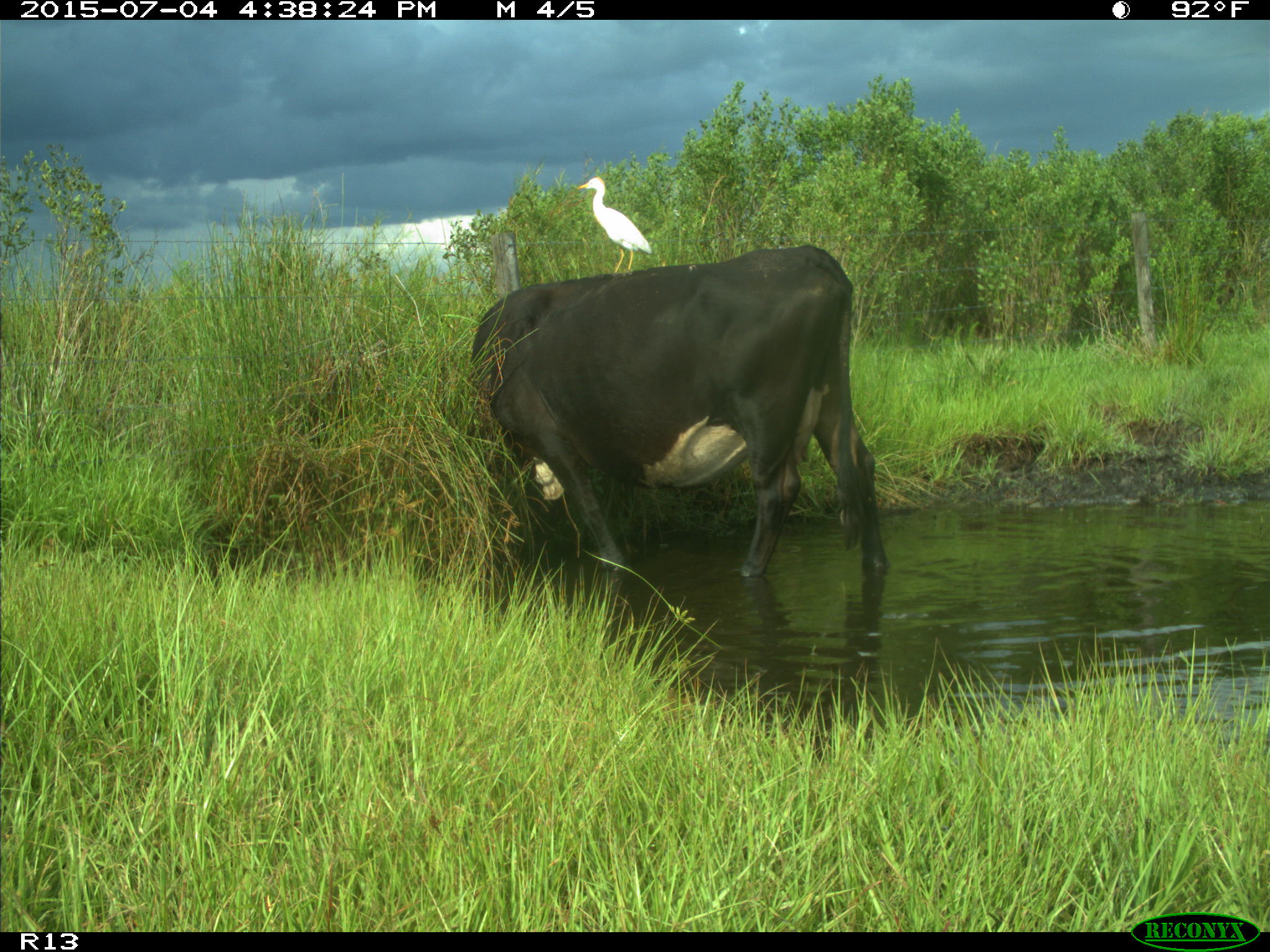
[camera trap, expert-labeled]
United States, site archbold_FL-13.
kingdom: Animalia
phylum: Chordata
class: Mammalia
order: Artiodactyla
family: Bovidae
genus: Bos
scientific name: Bos taurus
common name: domestic cow